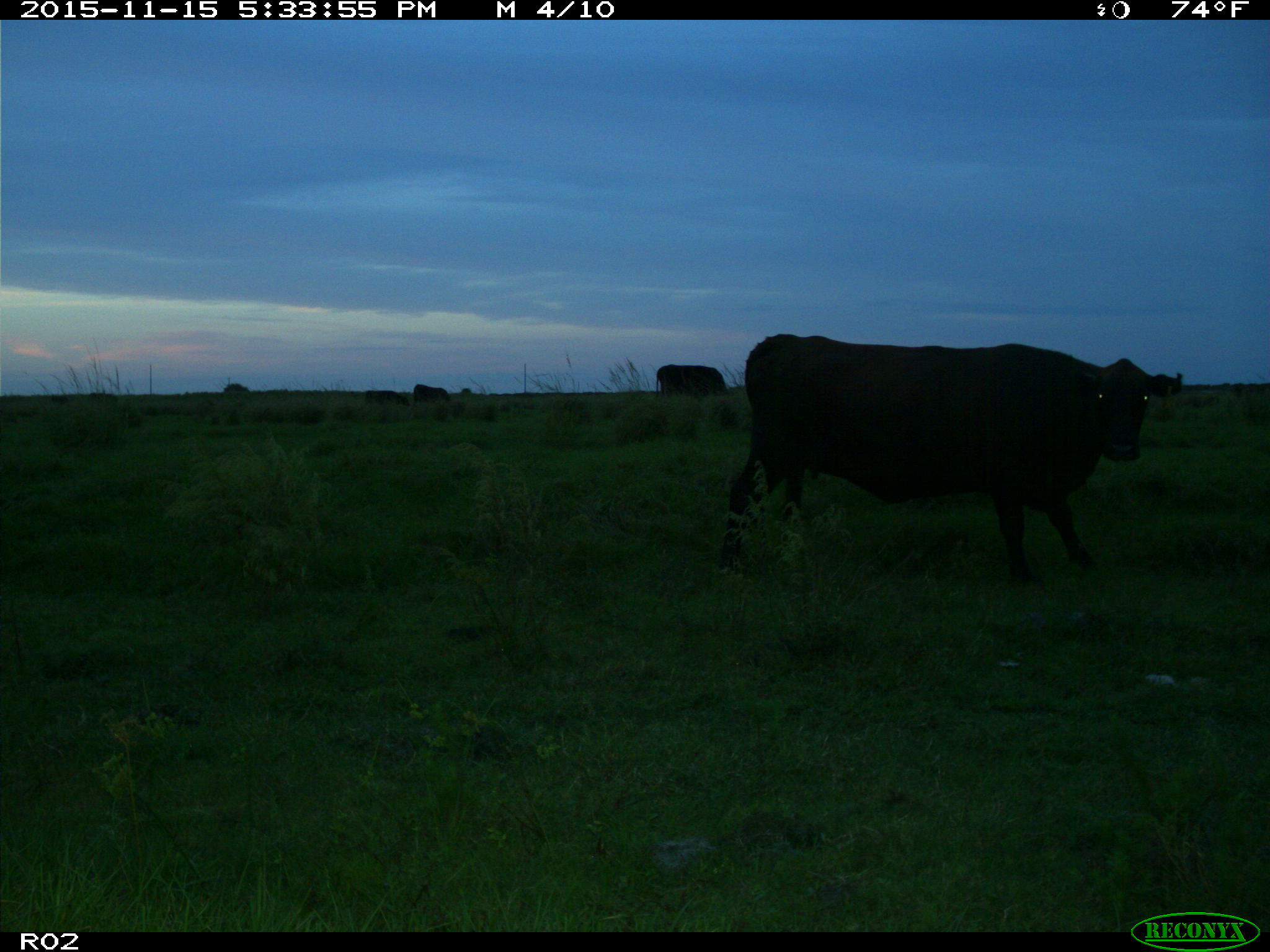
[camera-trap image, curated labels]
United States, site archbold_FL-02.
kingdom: Animalia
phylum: Chordata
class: Mammalia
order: Artiodactyla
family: Bovidae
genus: Bos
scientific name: Bos taurus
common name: domestic cow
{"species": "Bos taurus (domestic cow)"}